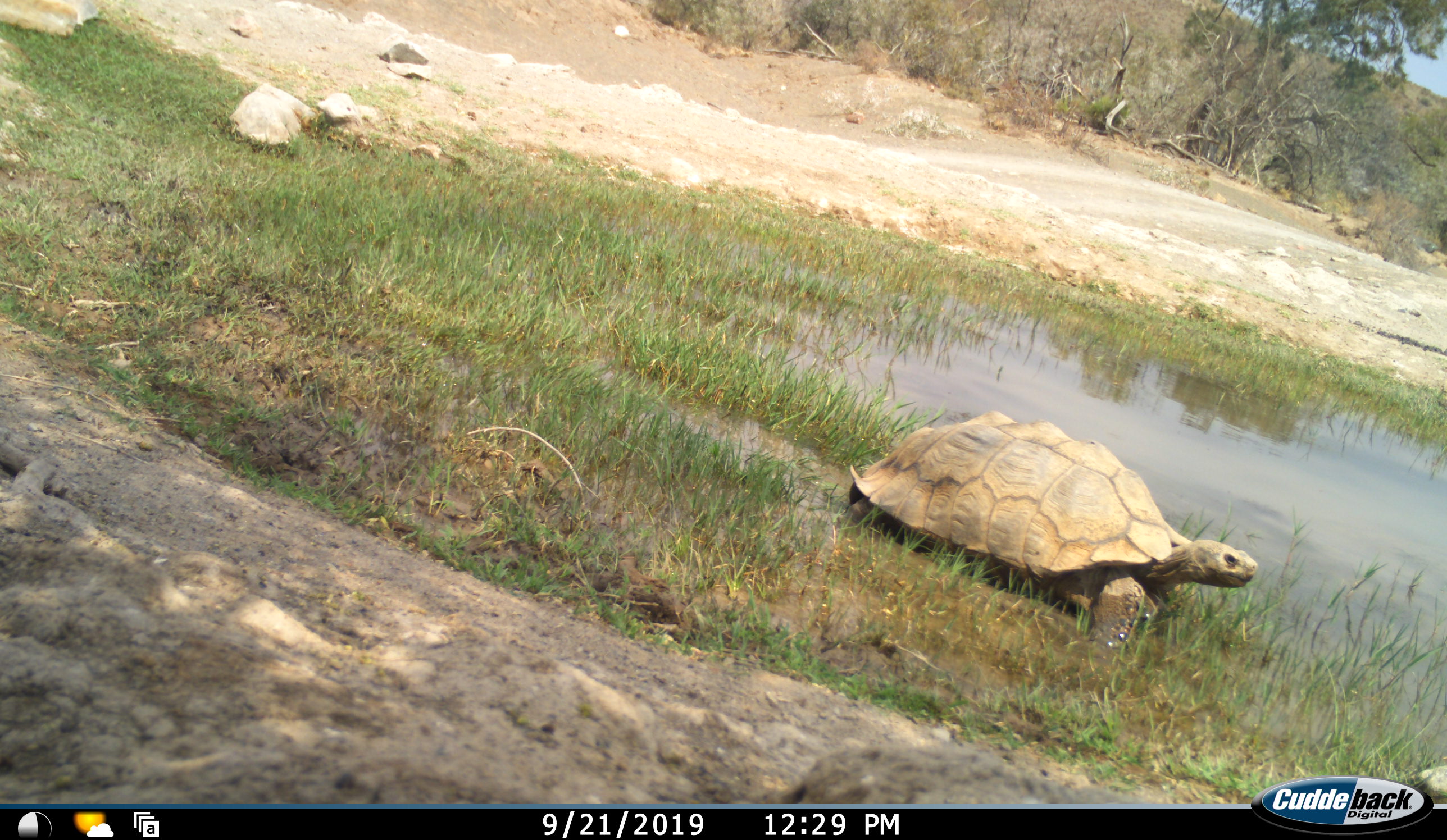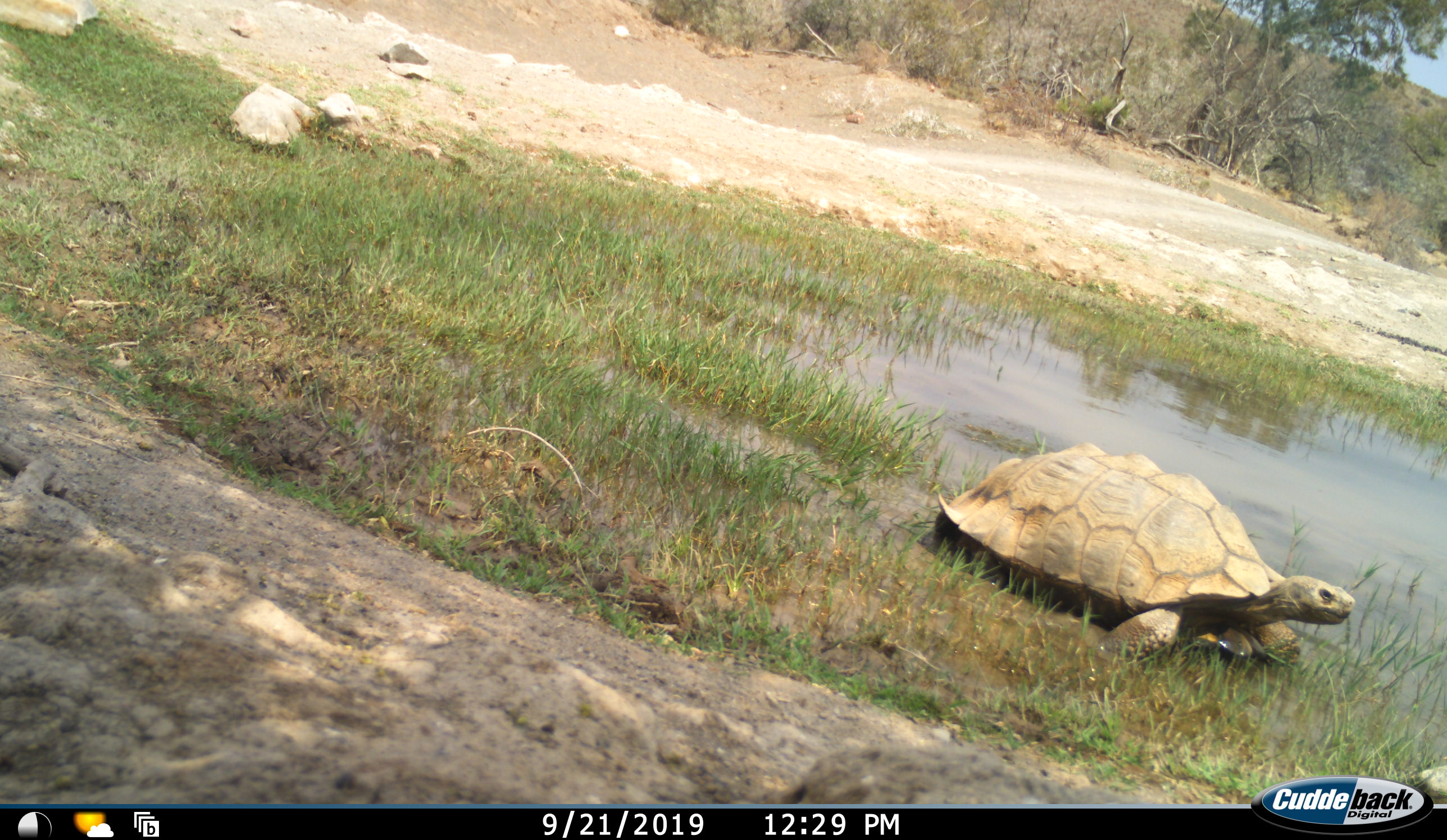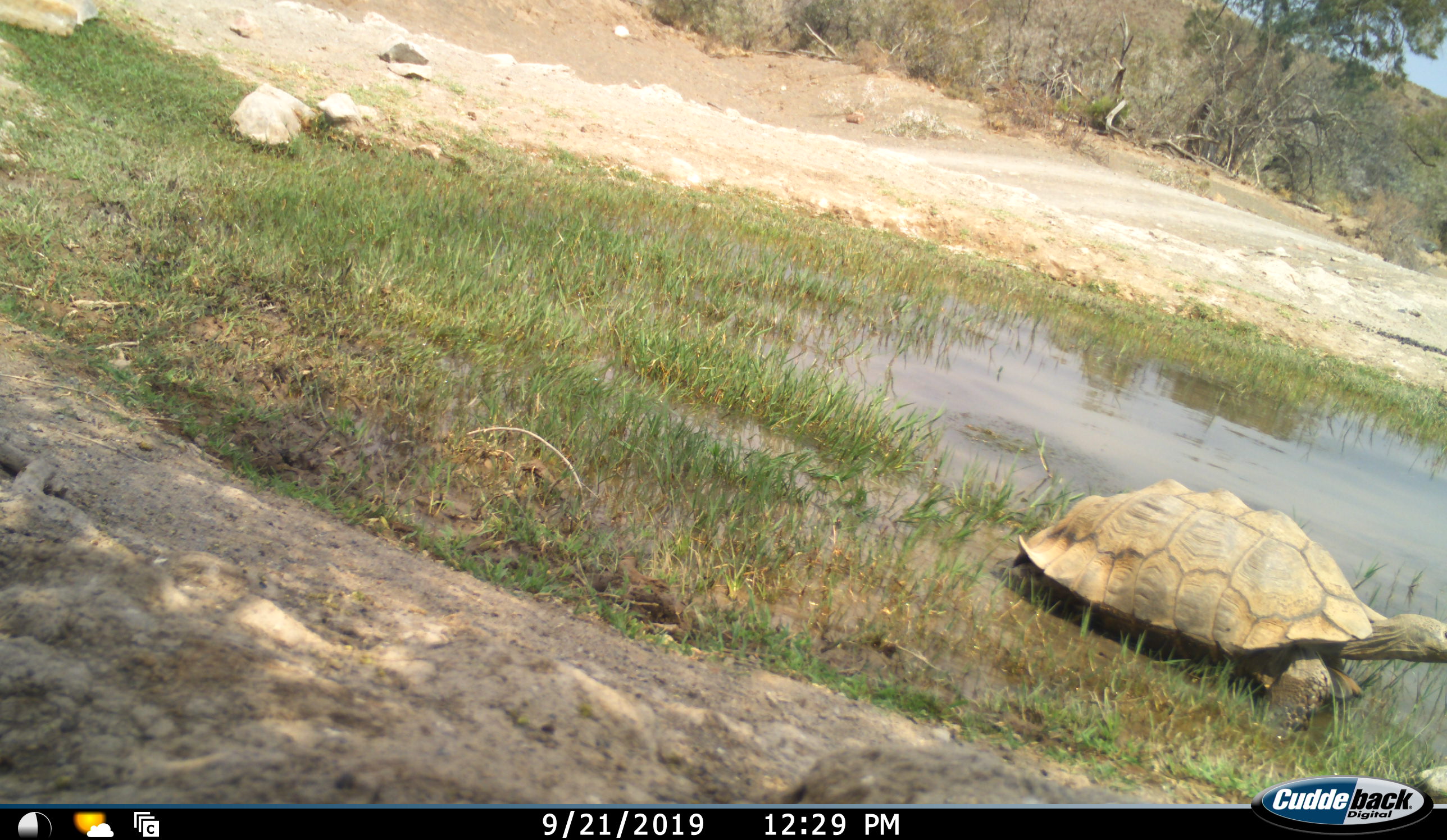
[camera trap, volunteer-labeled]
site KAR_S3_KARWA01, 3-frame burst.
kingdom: Animalia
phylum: Chordata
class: Reptilia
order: Testudines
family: Testudinidae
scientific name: Testudinidae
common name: tortoise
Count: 1.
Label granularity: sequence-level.